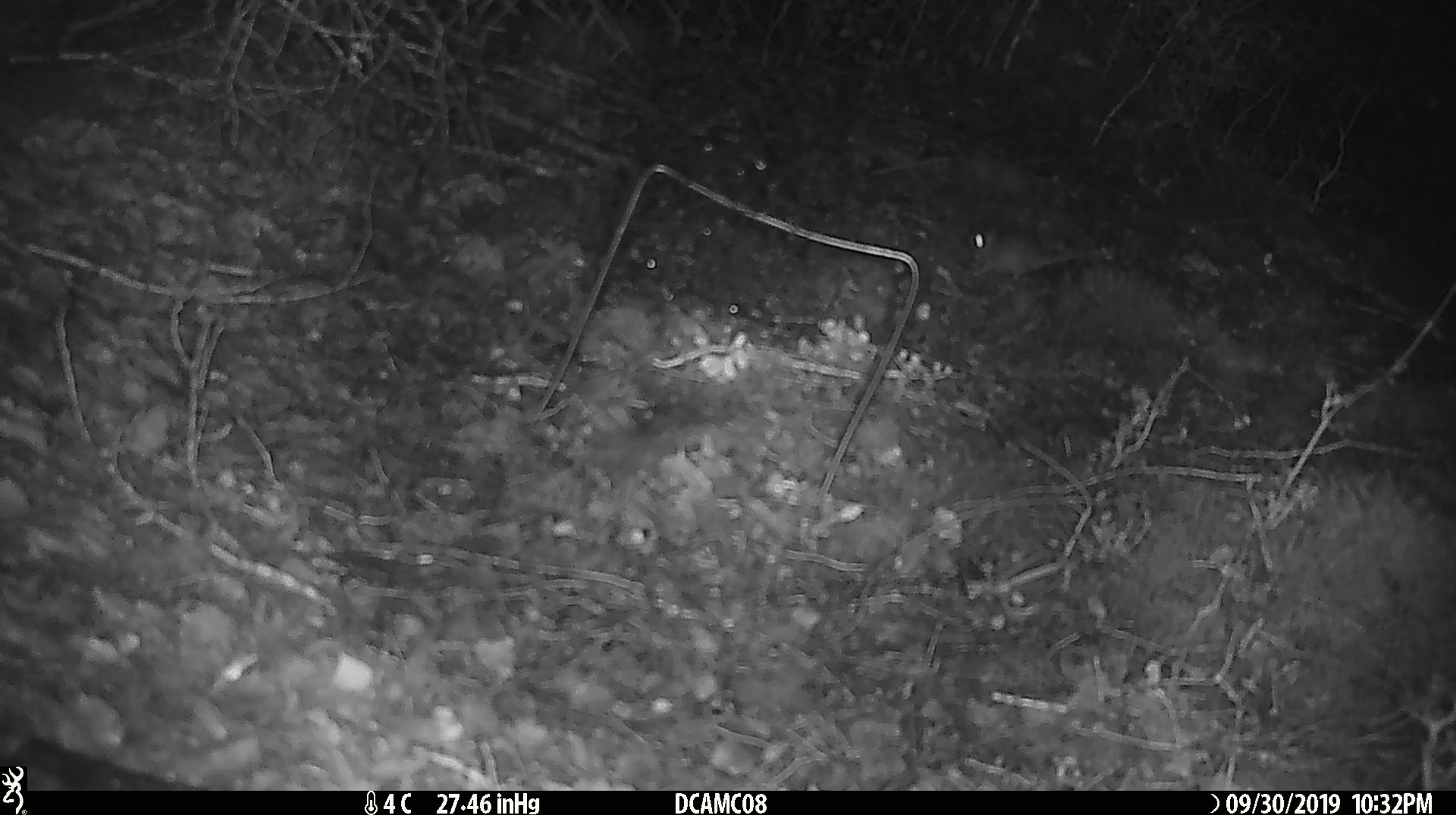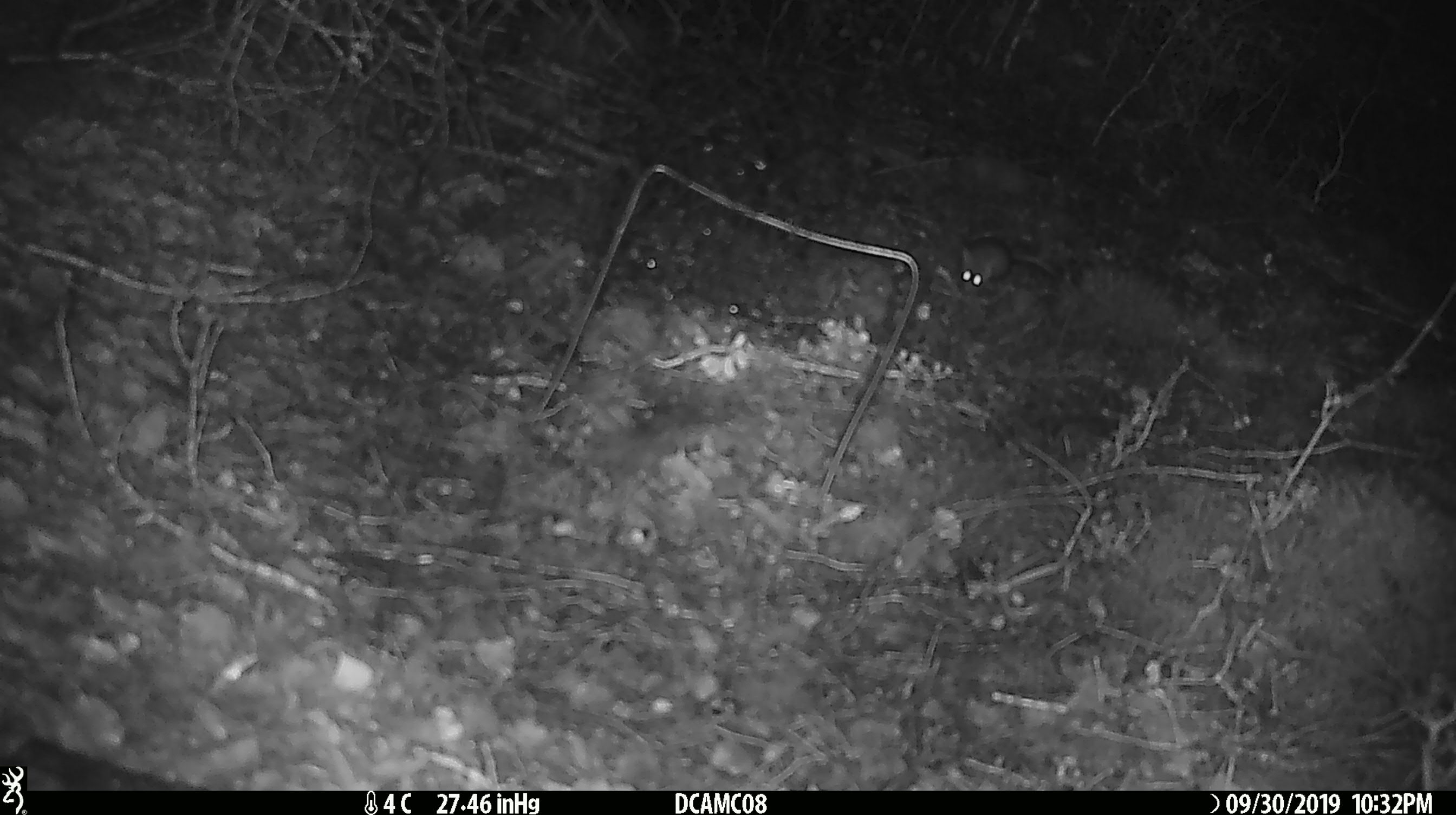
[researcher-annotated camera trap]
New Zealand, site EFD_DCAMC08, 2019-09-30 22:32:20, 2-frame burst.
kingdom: Animalia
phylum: Chordata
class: Mammalia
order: Rodentia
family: Muridae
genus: Mus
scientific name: Mus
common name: mouse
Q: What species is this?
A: Mouse (Mus).